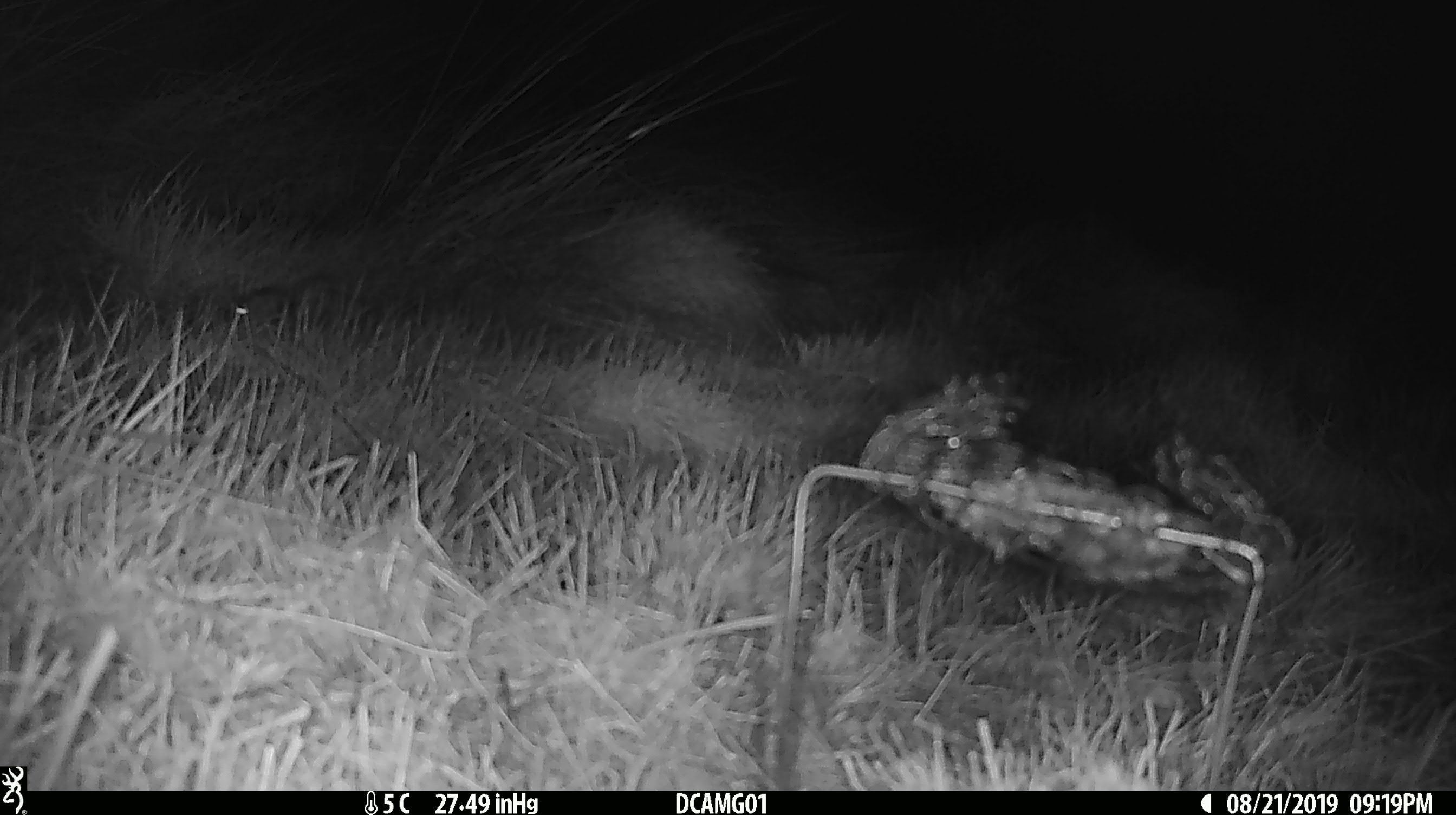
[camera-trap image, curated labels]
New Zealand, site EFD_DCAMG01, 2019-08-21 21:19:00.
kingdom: Animalia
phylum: Chordata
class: Mammalia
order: Rodentia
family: Muridae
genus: Mus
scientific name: Mus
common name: mouse